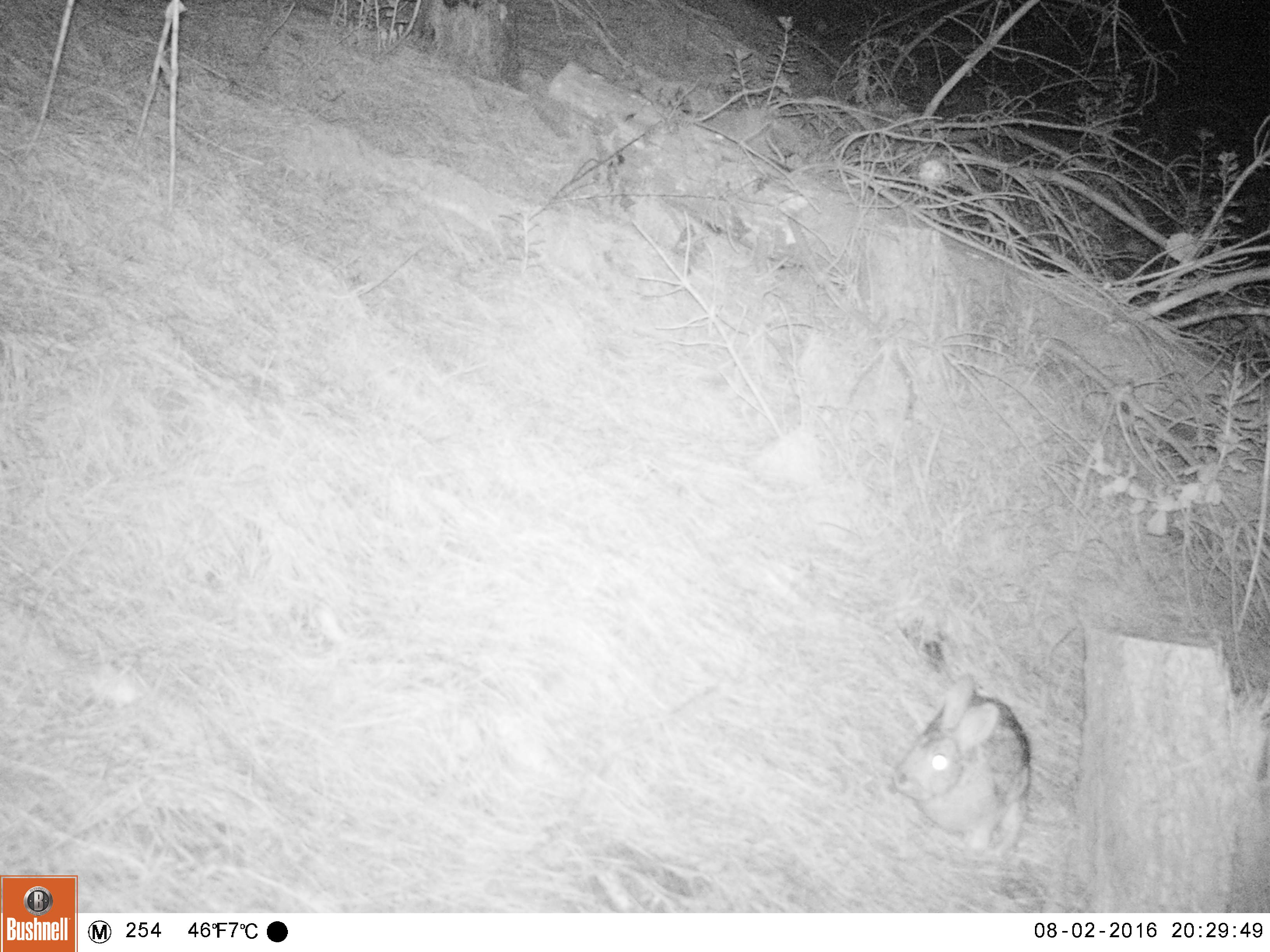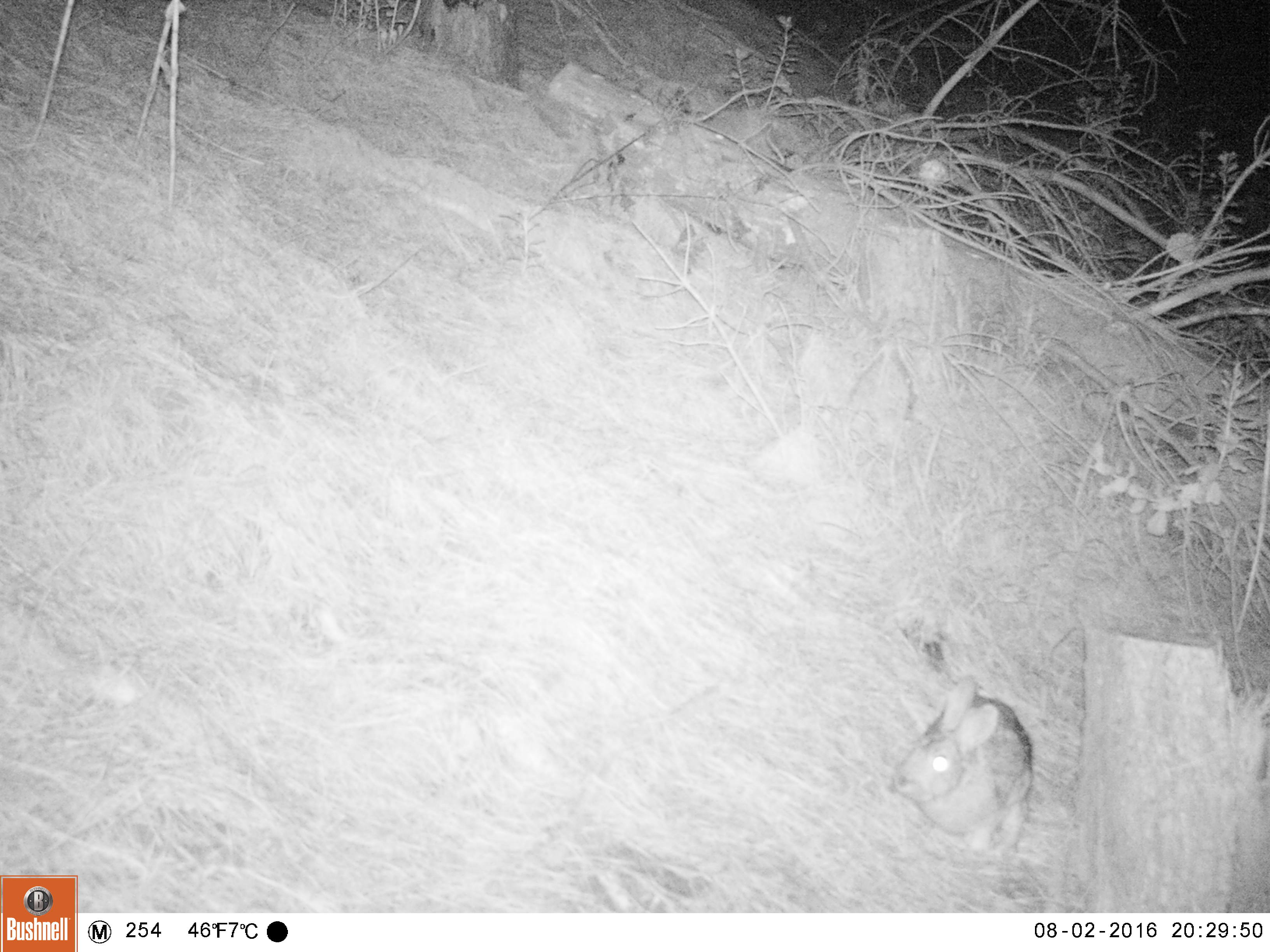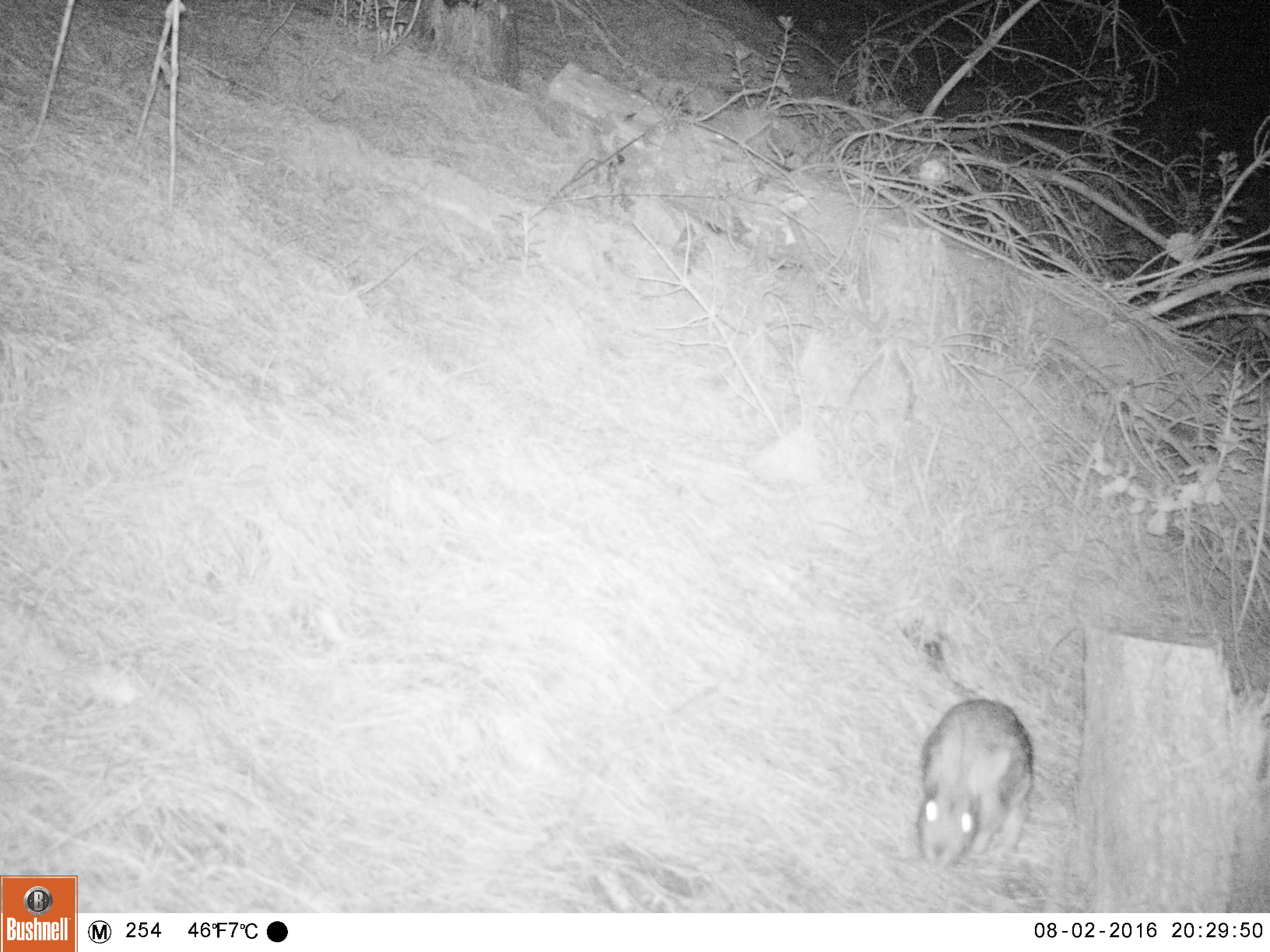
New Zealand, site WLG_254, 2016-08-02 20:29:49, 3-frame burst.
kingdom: Animalia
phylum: Chordata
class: Mammalia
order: Lagomorpha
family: Leporidae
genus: Oryctolagus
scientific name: Oryctolagus cuniculus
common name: european rabbit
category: rabbit